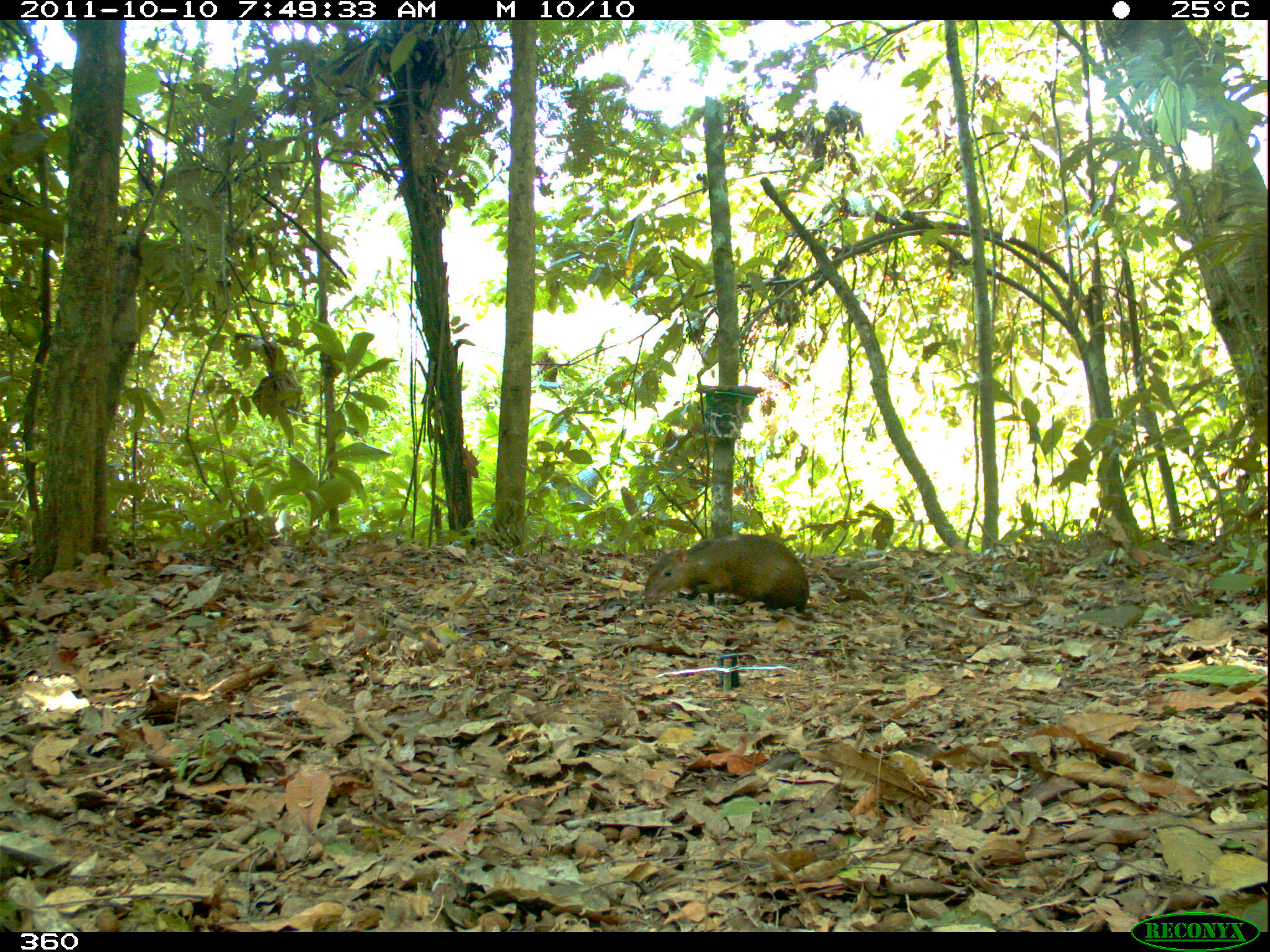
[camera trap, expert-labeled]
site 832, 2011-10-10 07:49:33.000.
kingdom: Animalia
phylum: Chordata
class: Mammalia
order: Rodentia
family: Dasyproctidae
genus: Dasyprocta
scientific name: Dasyprocta punctata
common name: central american agouti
Dasyprocta punctata (central american agouti).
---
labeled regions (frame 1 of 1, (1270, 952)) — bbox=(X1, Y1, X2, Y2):
dasyprocta punctata: bbox=(643, 532, 810, 611)